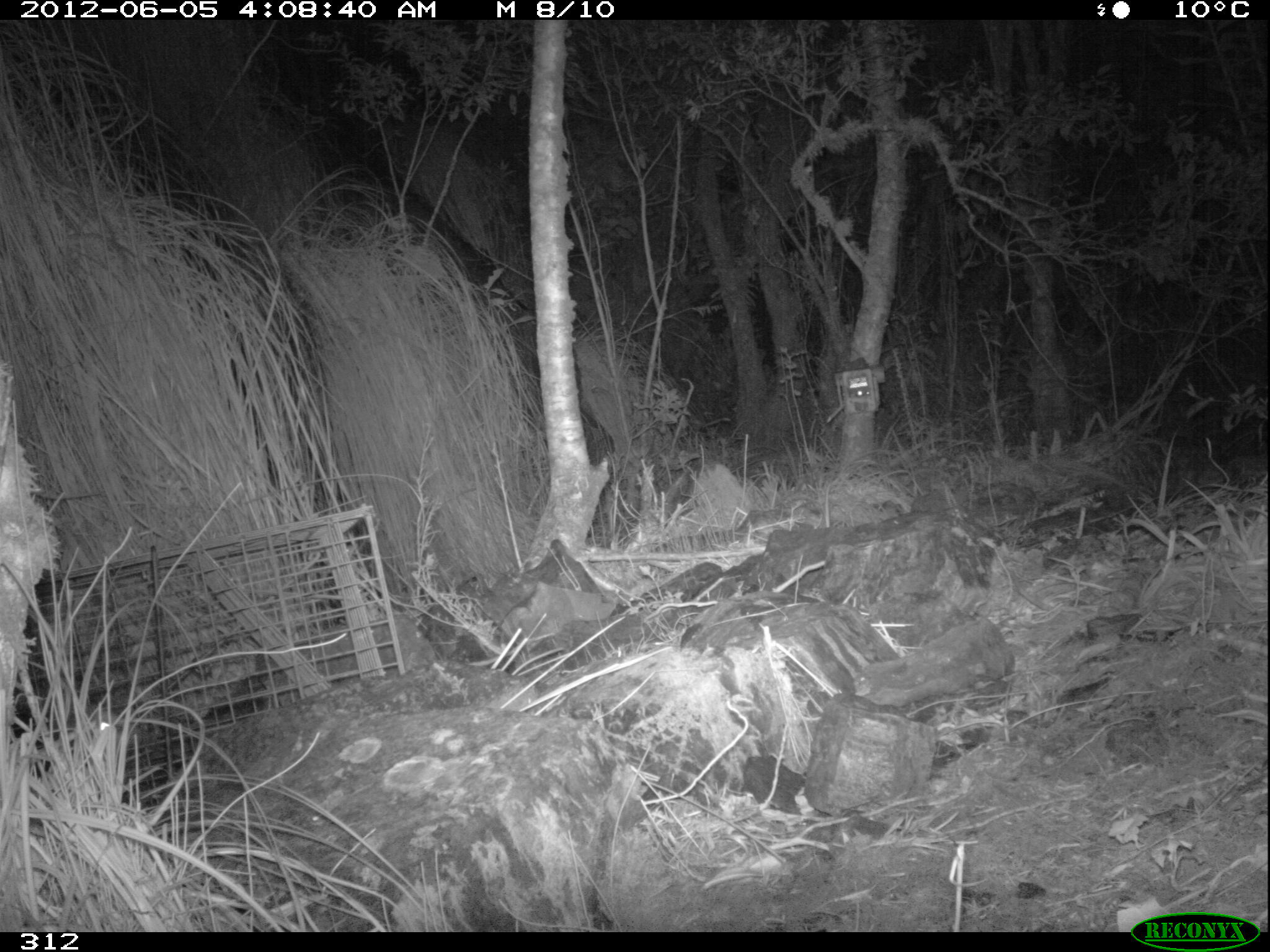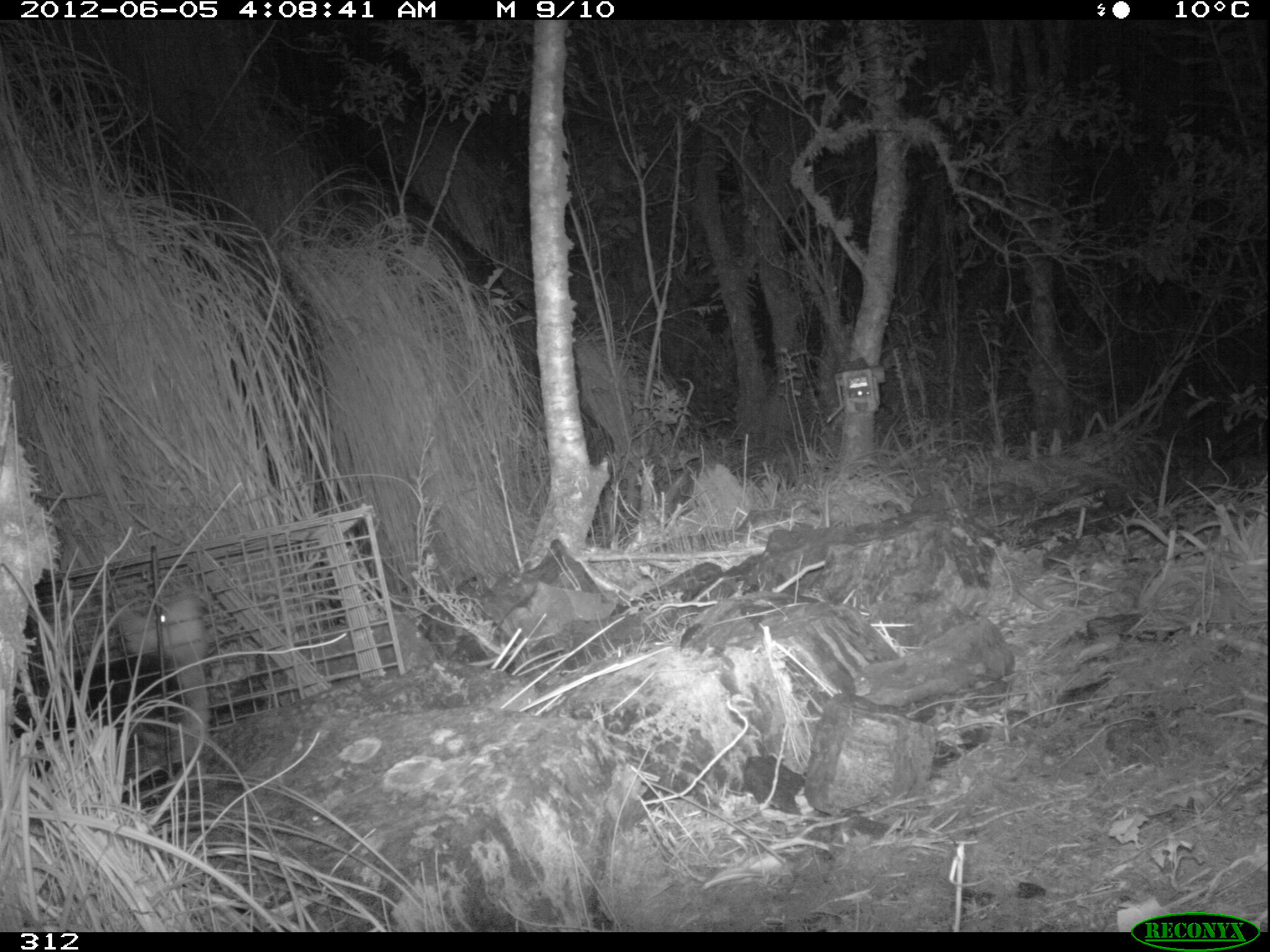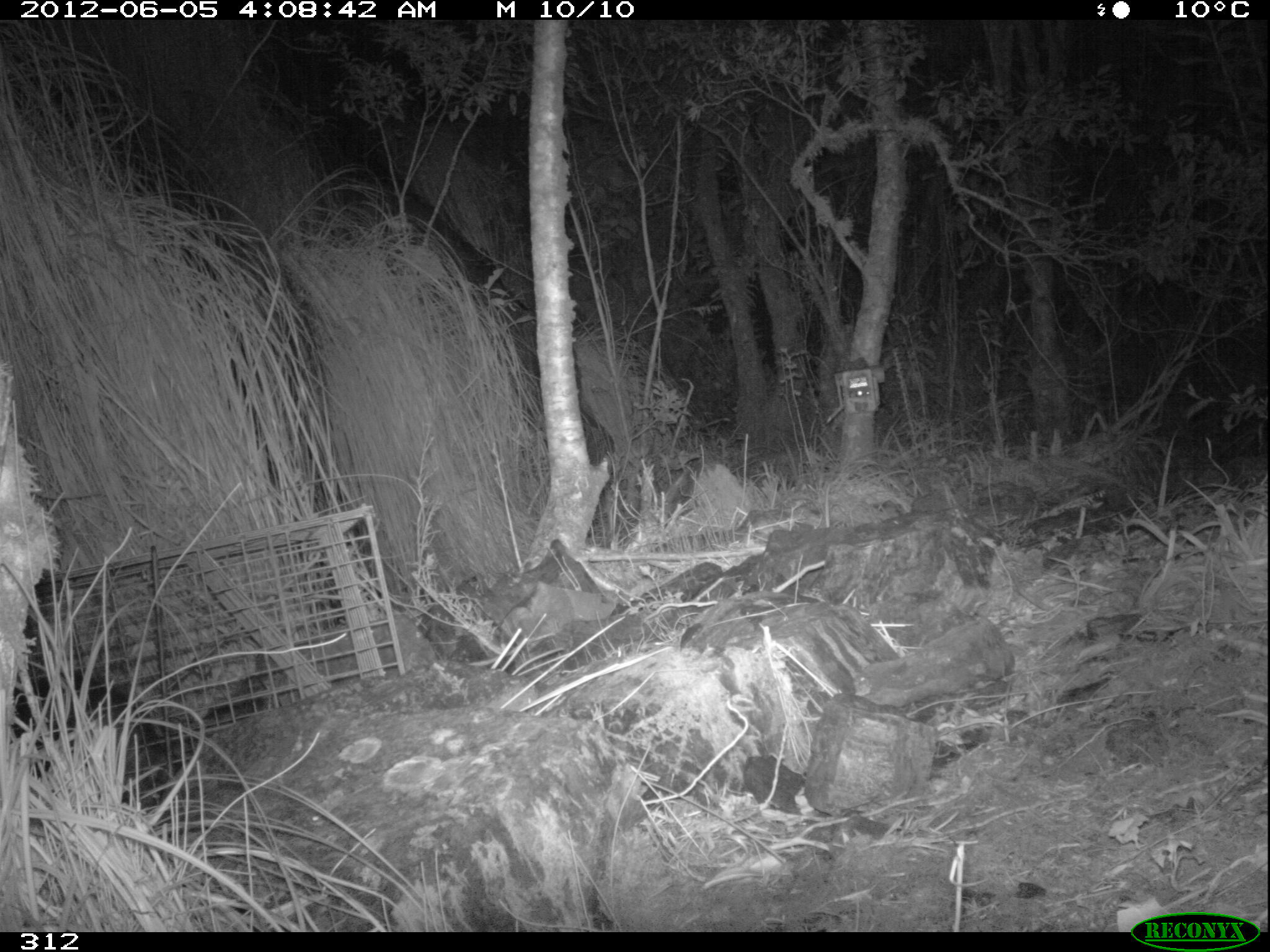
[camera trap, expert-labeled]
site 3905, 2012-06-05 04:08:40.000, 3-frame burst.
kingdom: Animalia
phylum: Chordata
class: Mammalia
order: Didelphimorphia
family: Didelphidae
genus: Didelphis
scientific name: Didelphis pernigra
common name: andean white-eared opossum